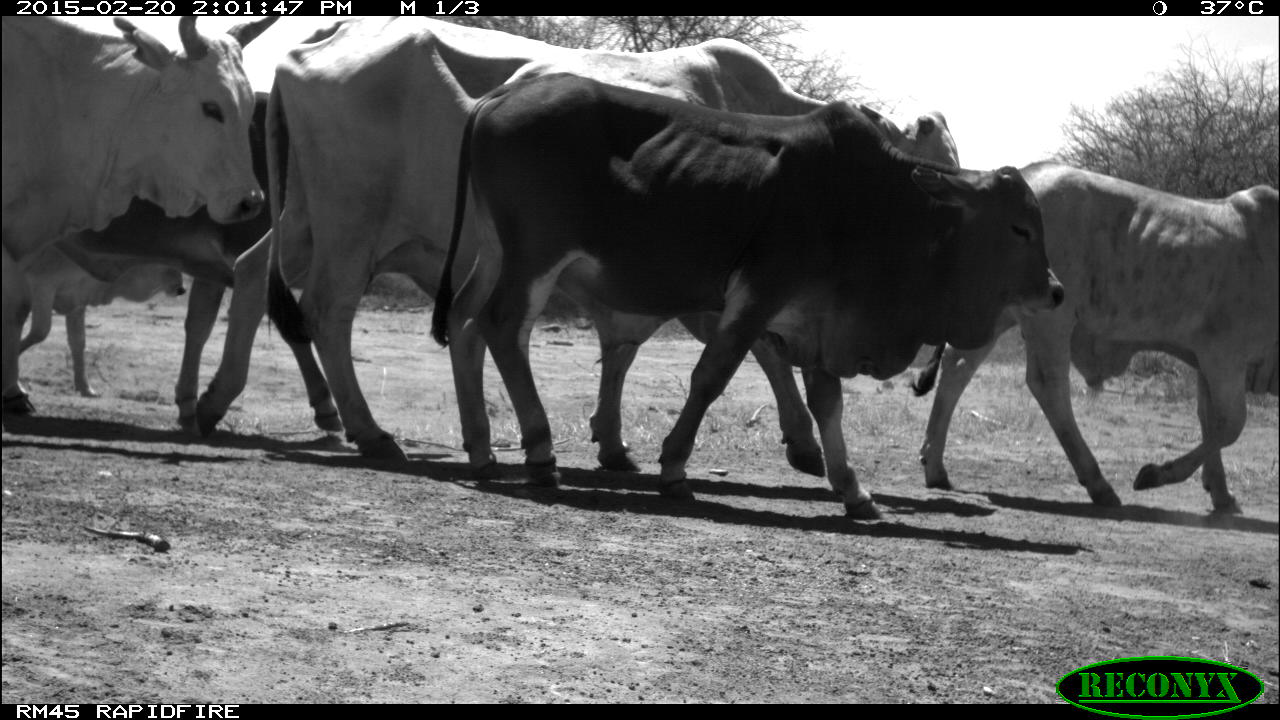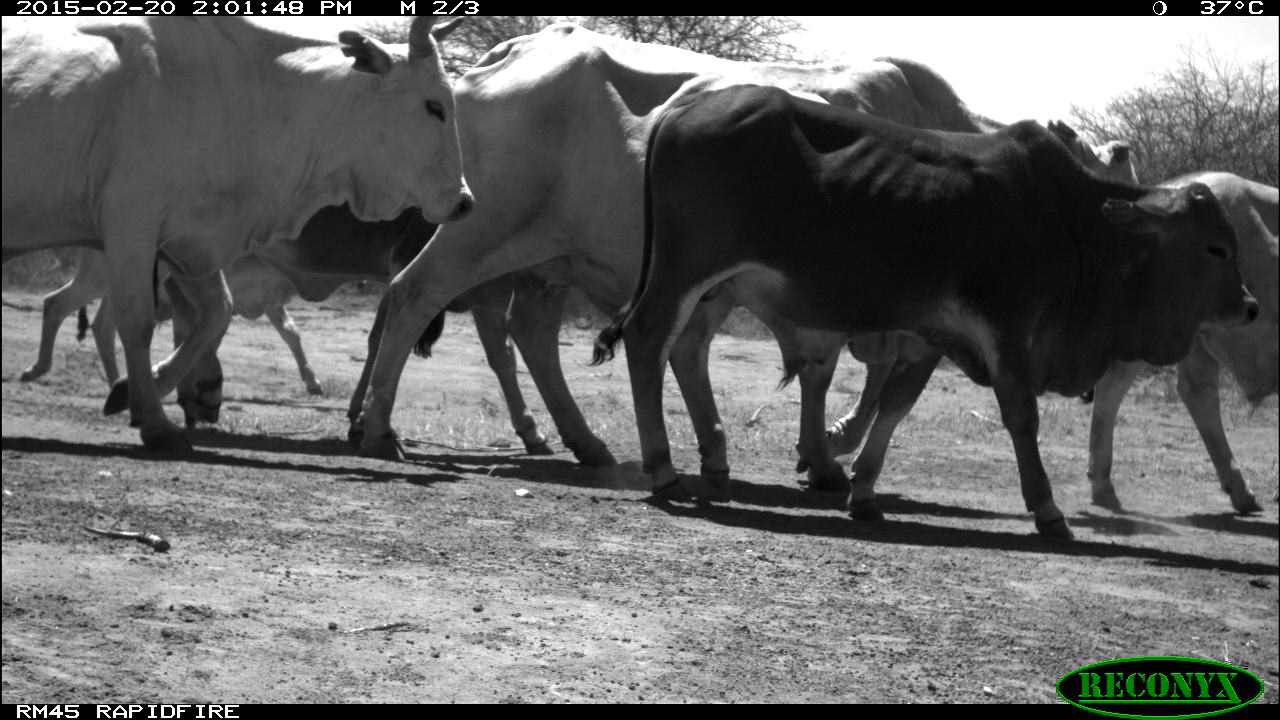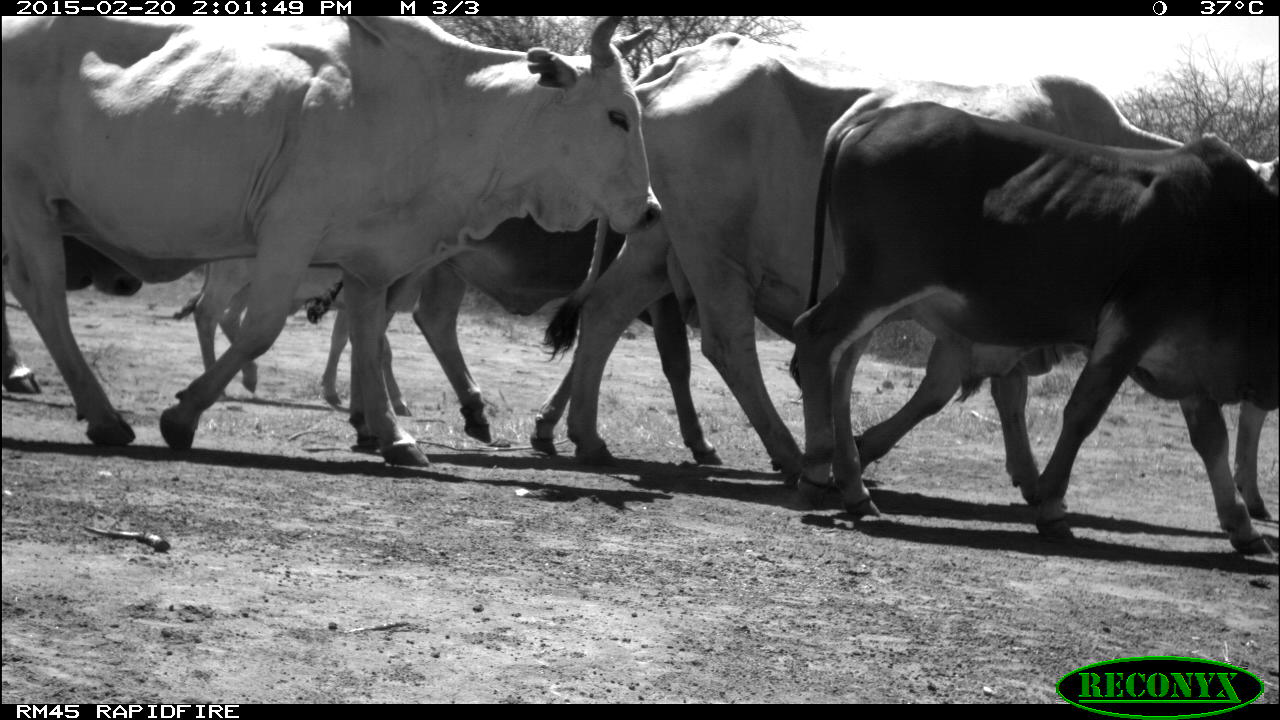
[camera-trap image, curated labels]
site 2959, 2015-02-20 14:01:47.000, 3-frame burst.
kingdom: Animalia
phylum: Chordata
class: Mammalia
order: Artiodactyla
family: Bovidae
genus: Bos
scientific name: Bos taurus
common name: domestic cattle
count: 7